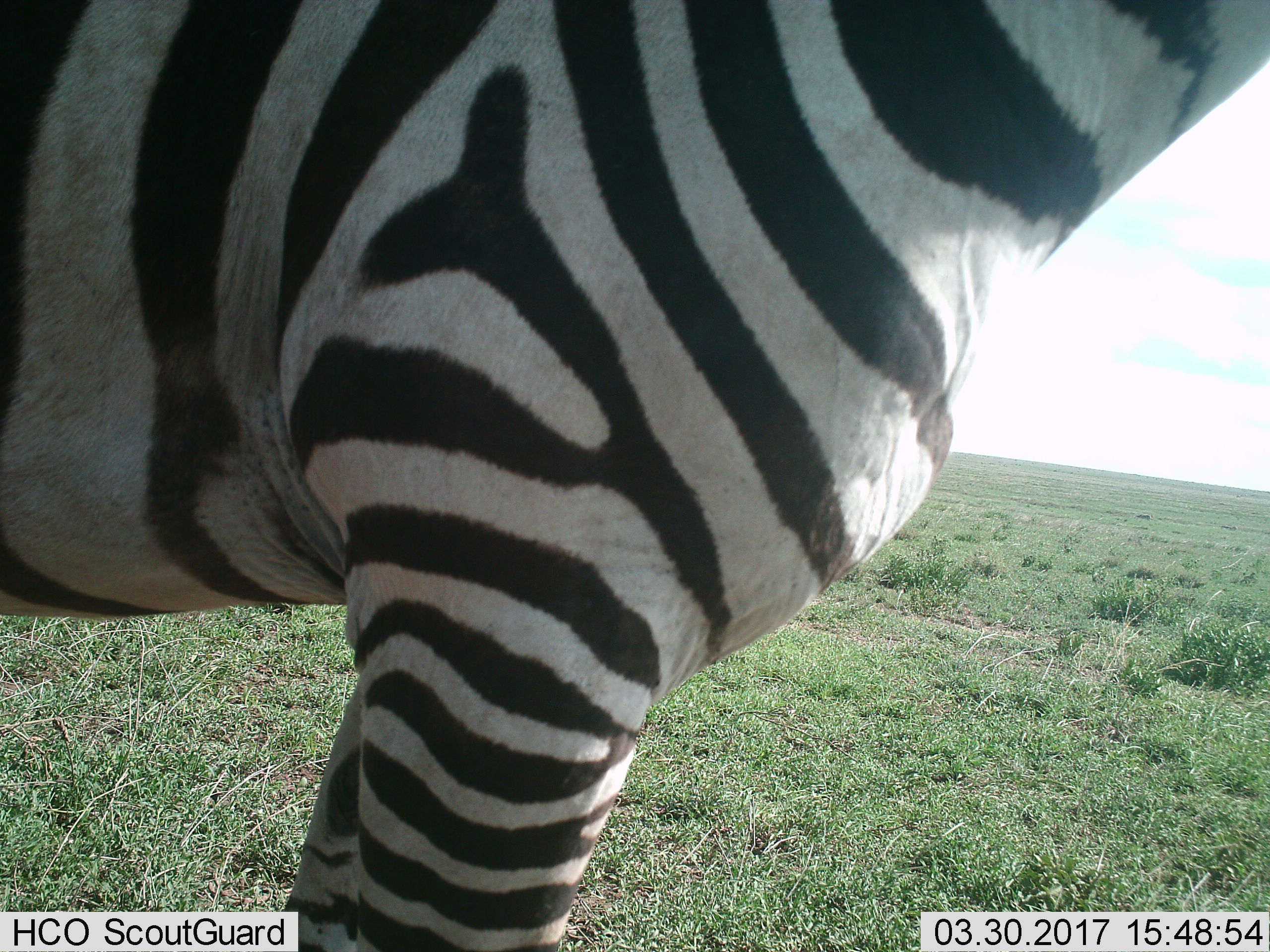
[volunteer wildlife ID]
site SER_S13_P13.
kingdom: Animalia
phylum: Chordata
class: Mammalia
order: Perissodactyla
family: Equidae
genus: Equus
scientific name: Equus quagga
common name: plains zebra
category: zebraplains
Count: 1.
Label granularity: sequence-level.